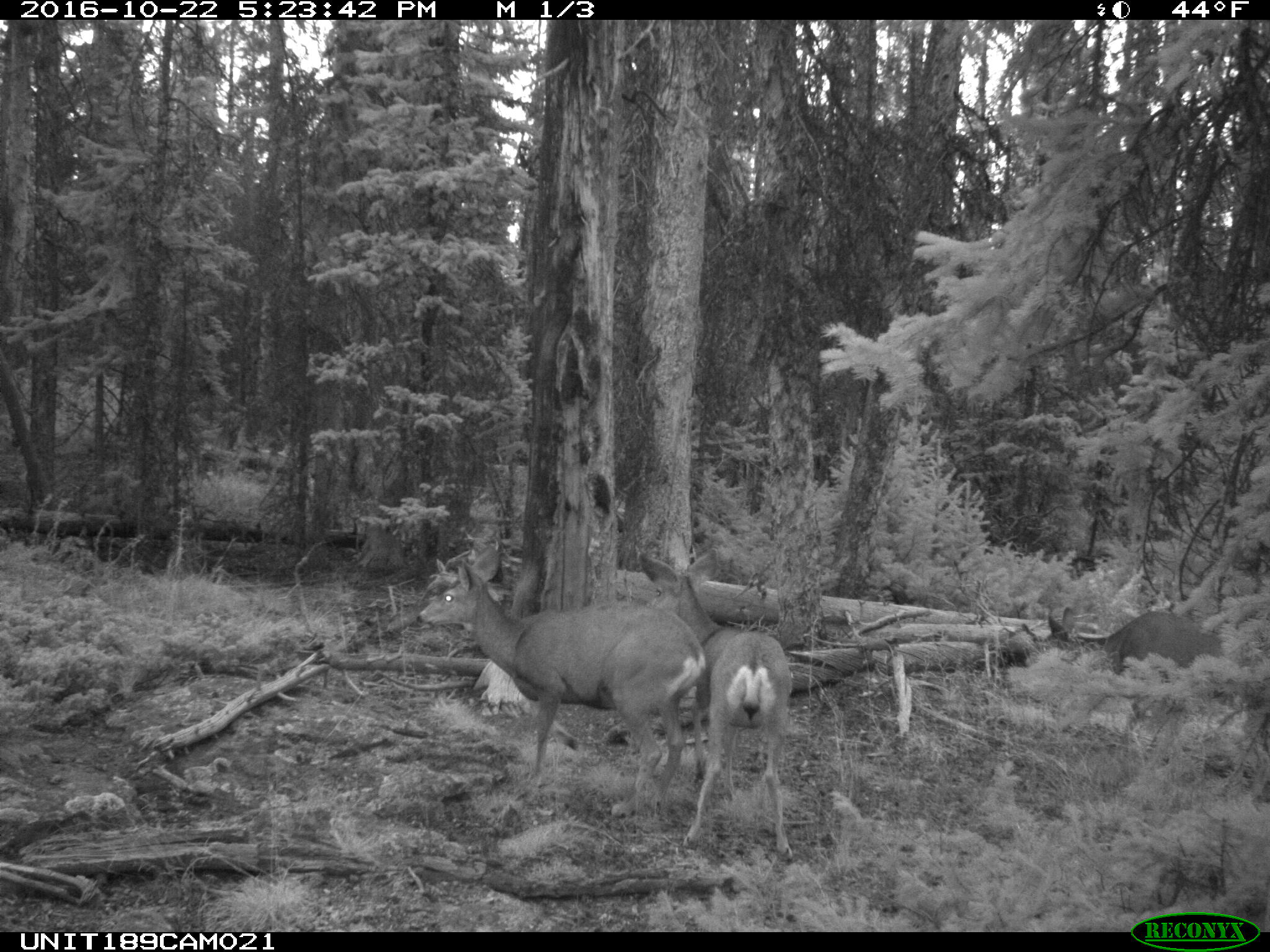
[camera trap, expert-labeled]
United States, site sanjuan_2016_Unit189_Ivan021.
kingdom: Animalia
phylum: Chordata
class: Mammalia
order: Artiodactyla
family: Cervidae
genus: Odocoileus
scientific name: Odocoileus hemionus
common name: mule deer